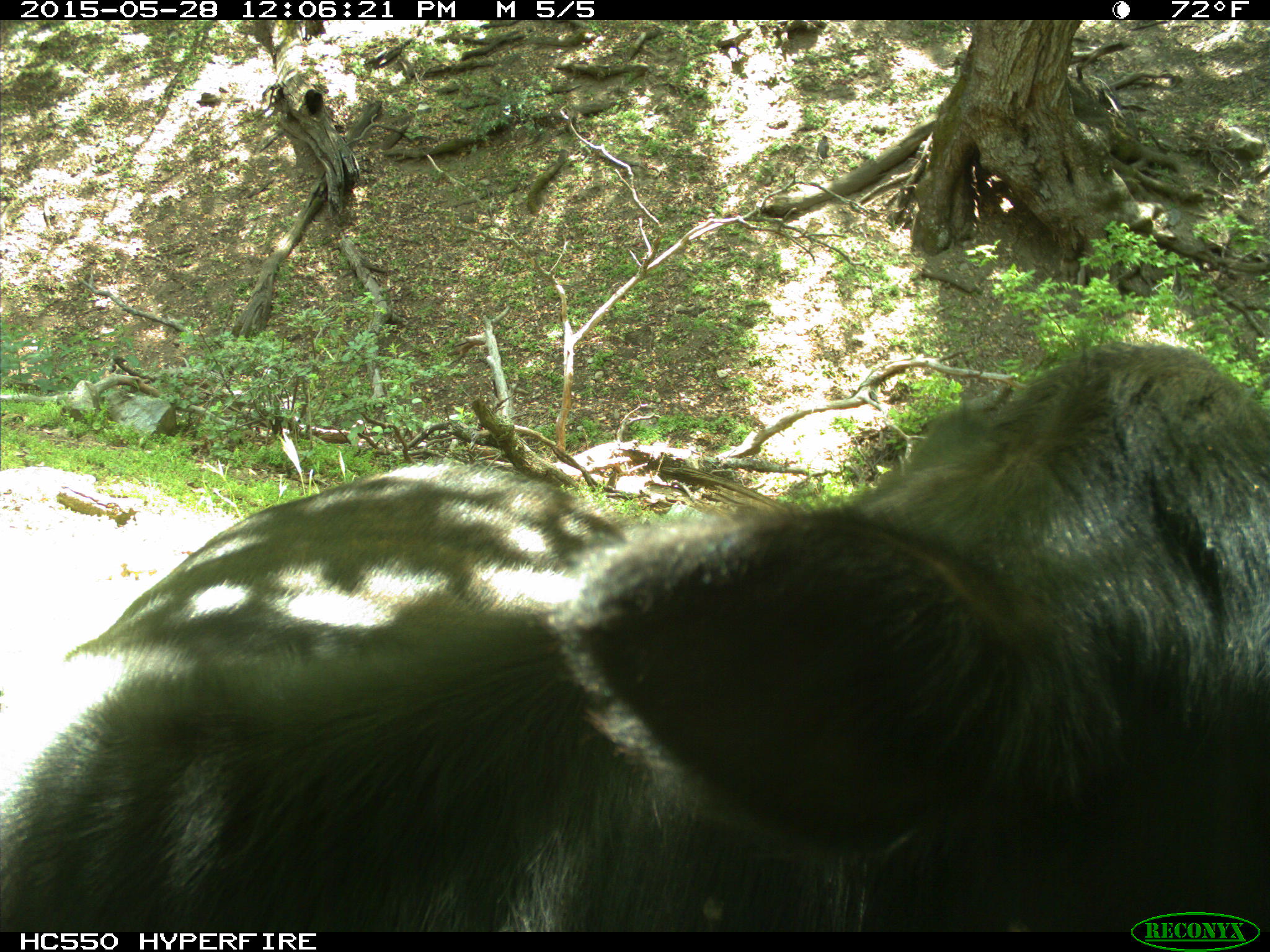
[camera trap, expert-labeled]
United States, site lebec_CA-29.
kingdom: Animalia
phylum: Chordata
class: Mammalia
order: Artiodactyla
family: Bovidae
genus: Bos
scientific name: Bos taurus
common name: domestic cow